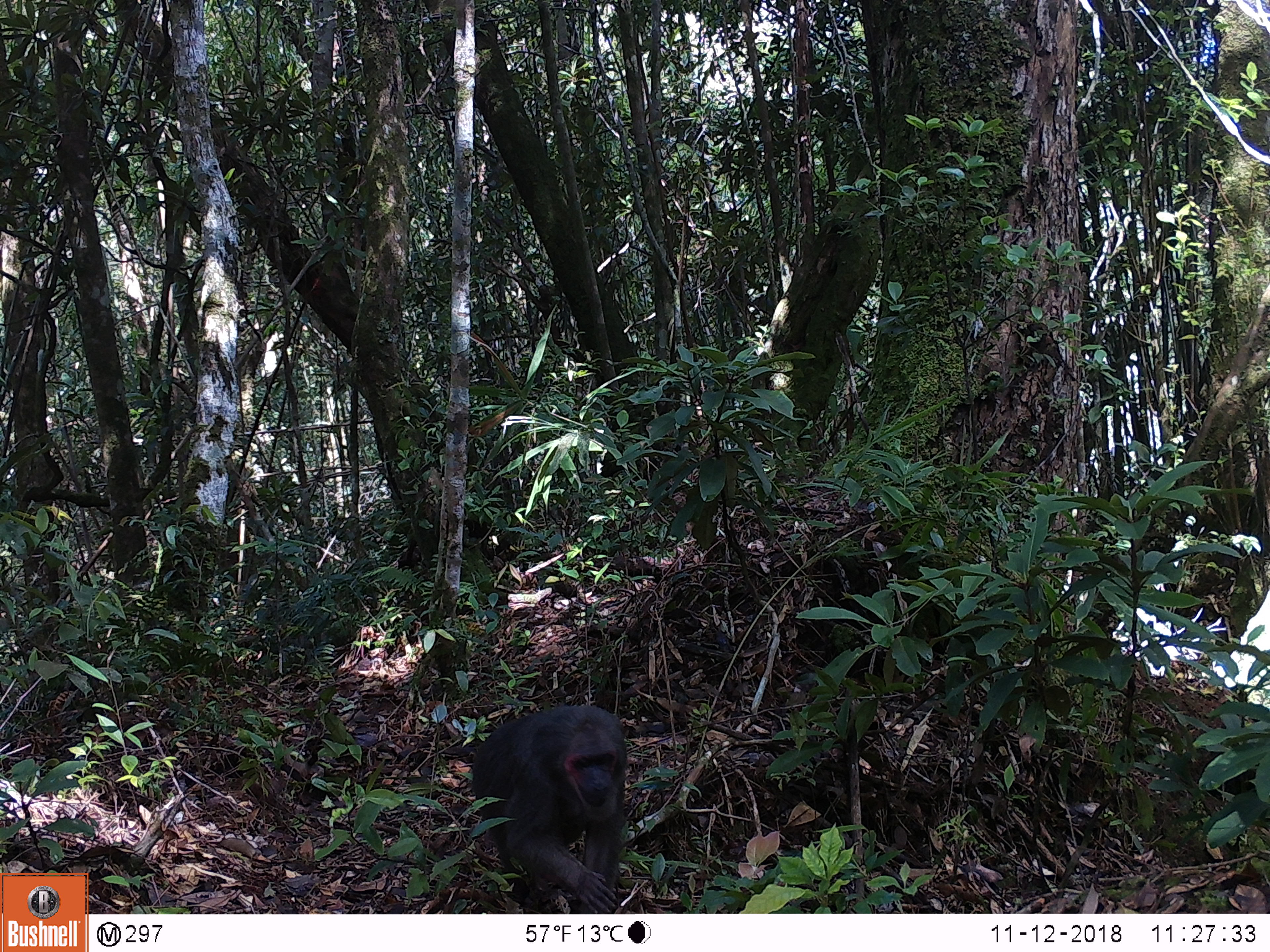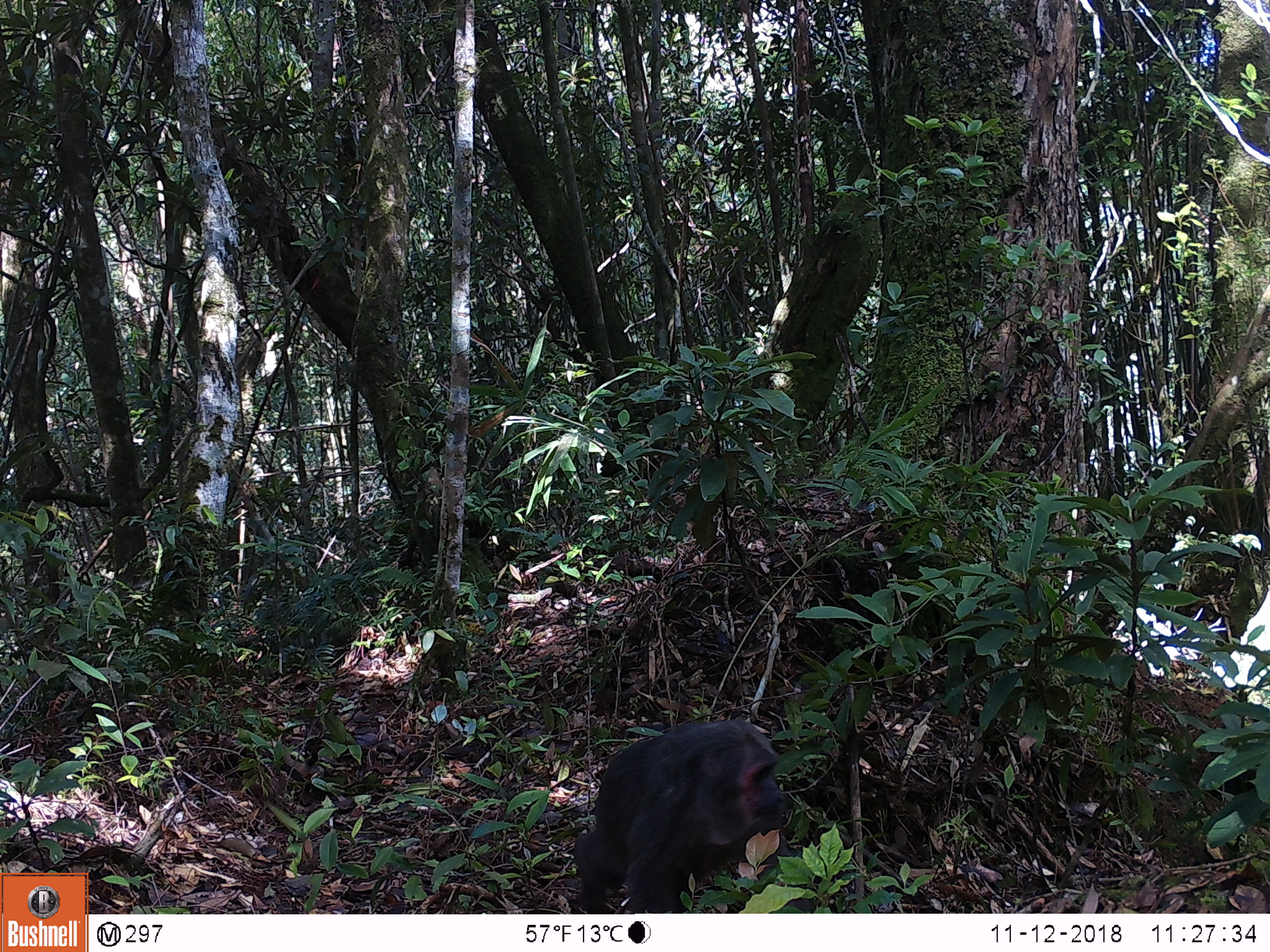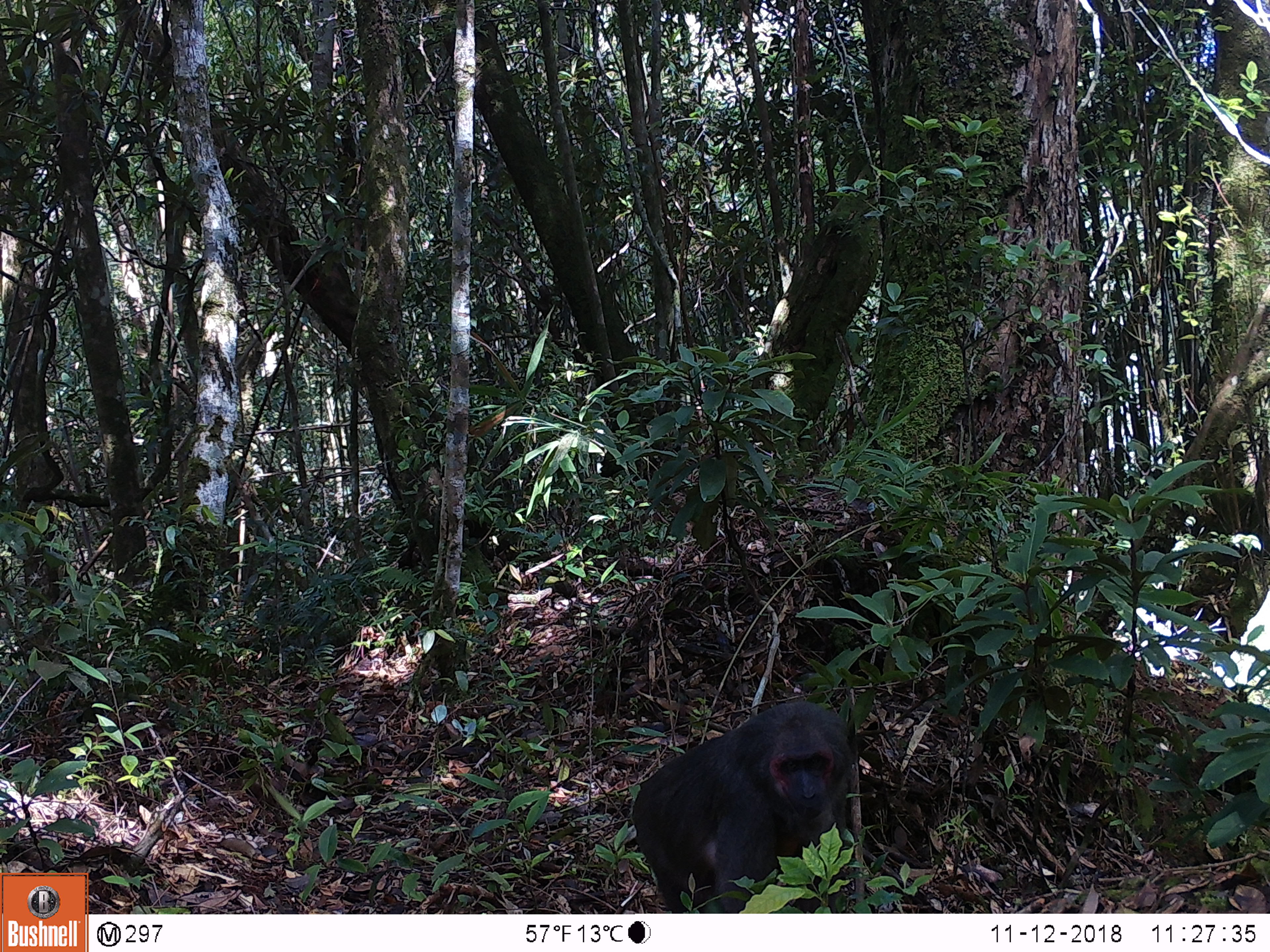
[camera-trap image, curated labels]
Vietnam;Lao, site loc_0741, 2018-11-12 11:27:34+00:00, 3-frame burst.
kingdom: Animalia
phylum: Chordata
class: Mammalia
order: Primates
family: Cercopithecidae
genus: Macaca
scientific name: Macaca arctoides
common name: stump-tailed macaque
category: stump tailed macaque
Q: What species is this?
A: Stump tailed macaque (stump-tailed macaque) (Macaca arctoides).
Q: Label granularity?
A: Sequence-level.